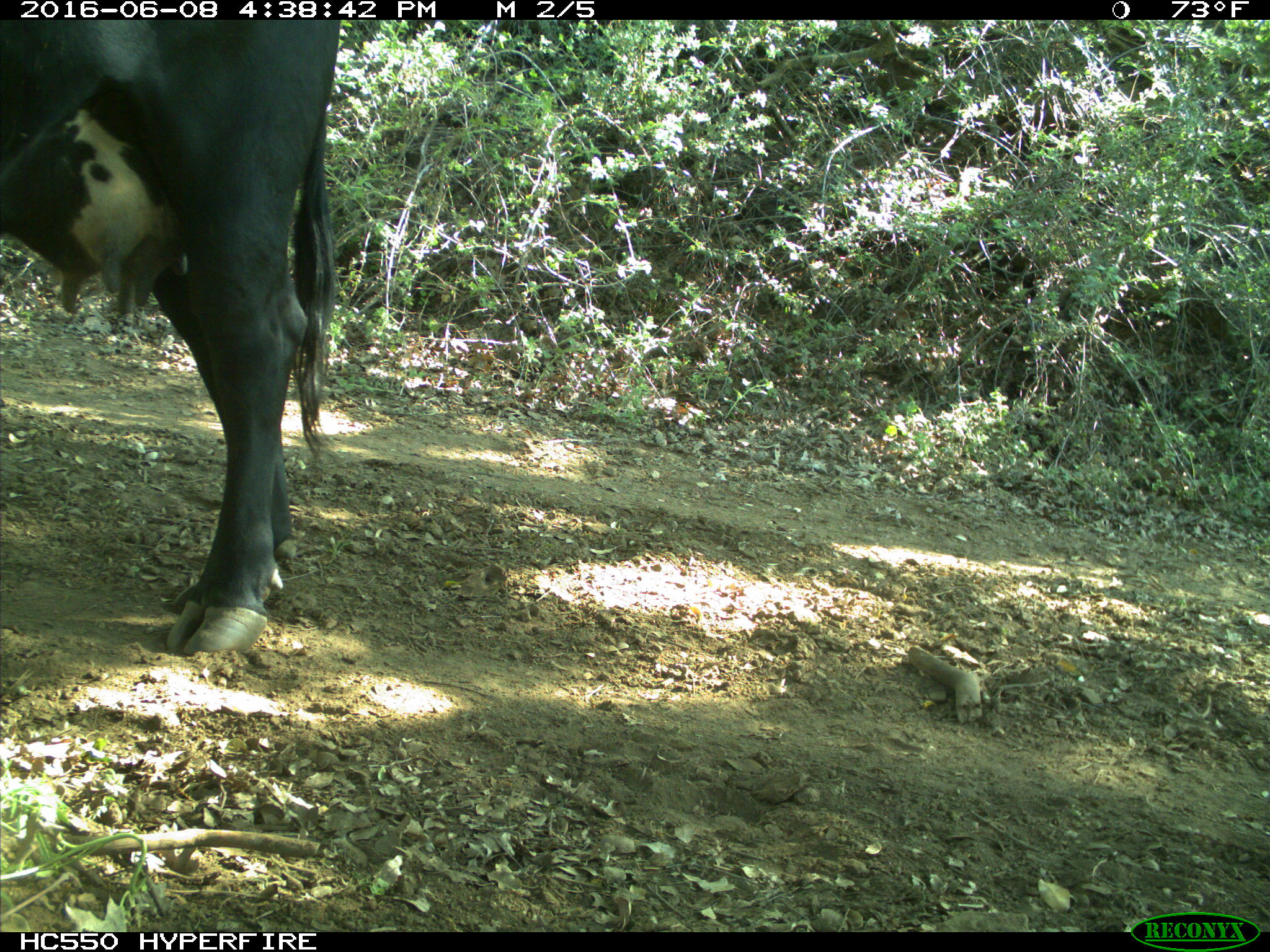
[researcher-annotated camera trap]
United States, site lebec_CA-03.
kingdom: Animalia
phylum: Chordata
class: Mammalia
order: Artiodactyla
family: Bovidae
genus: Bos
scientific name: Bos taurus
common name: domestic cow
Bos taurus (domestic cow).